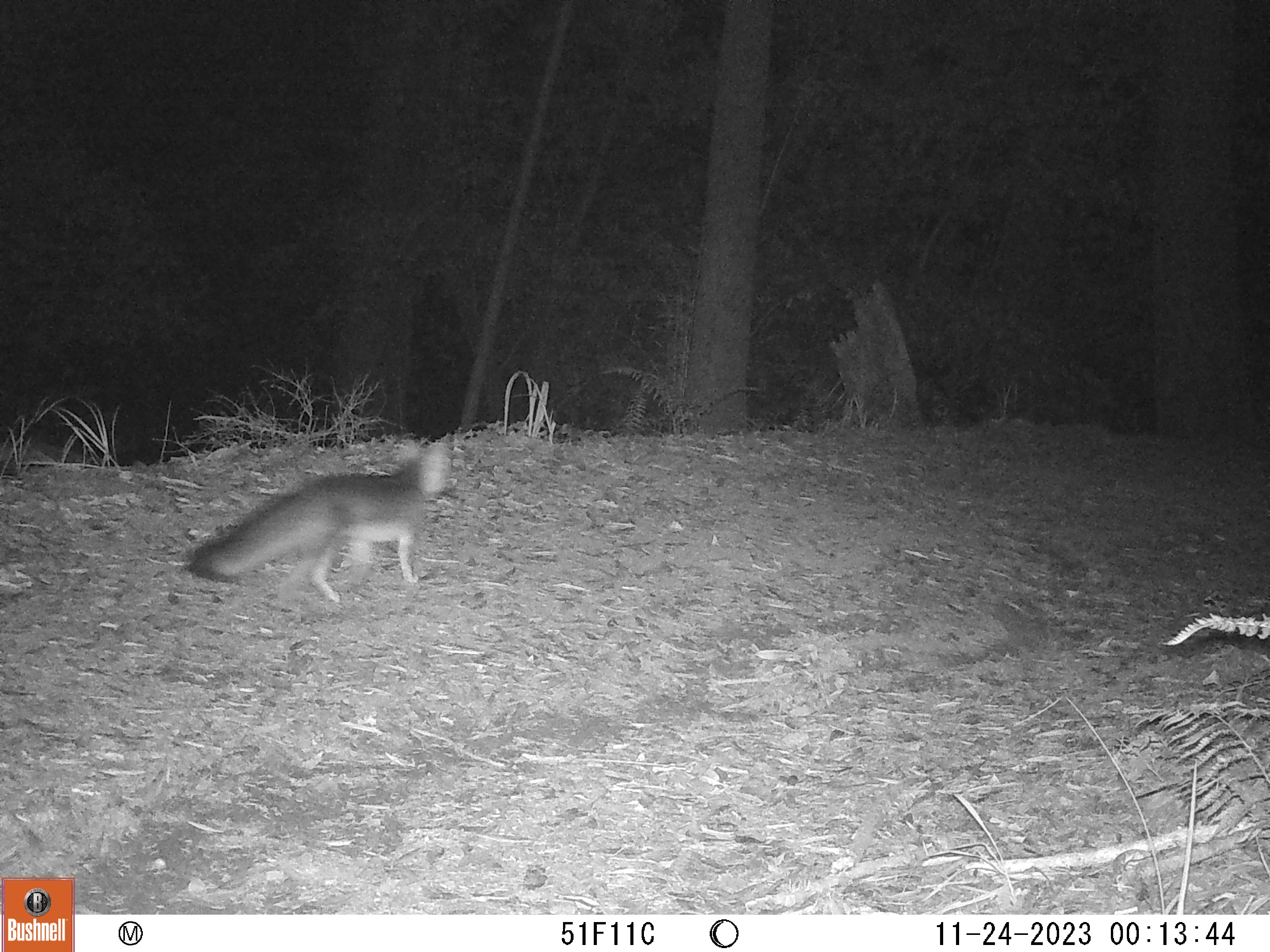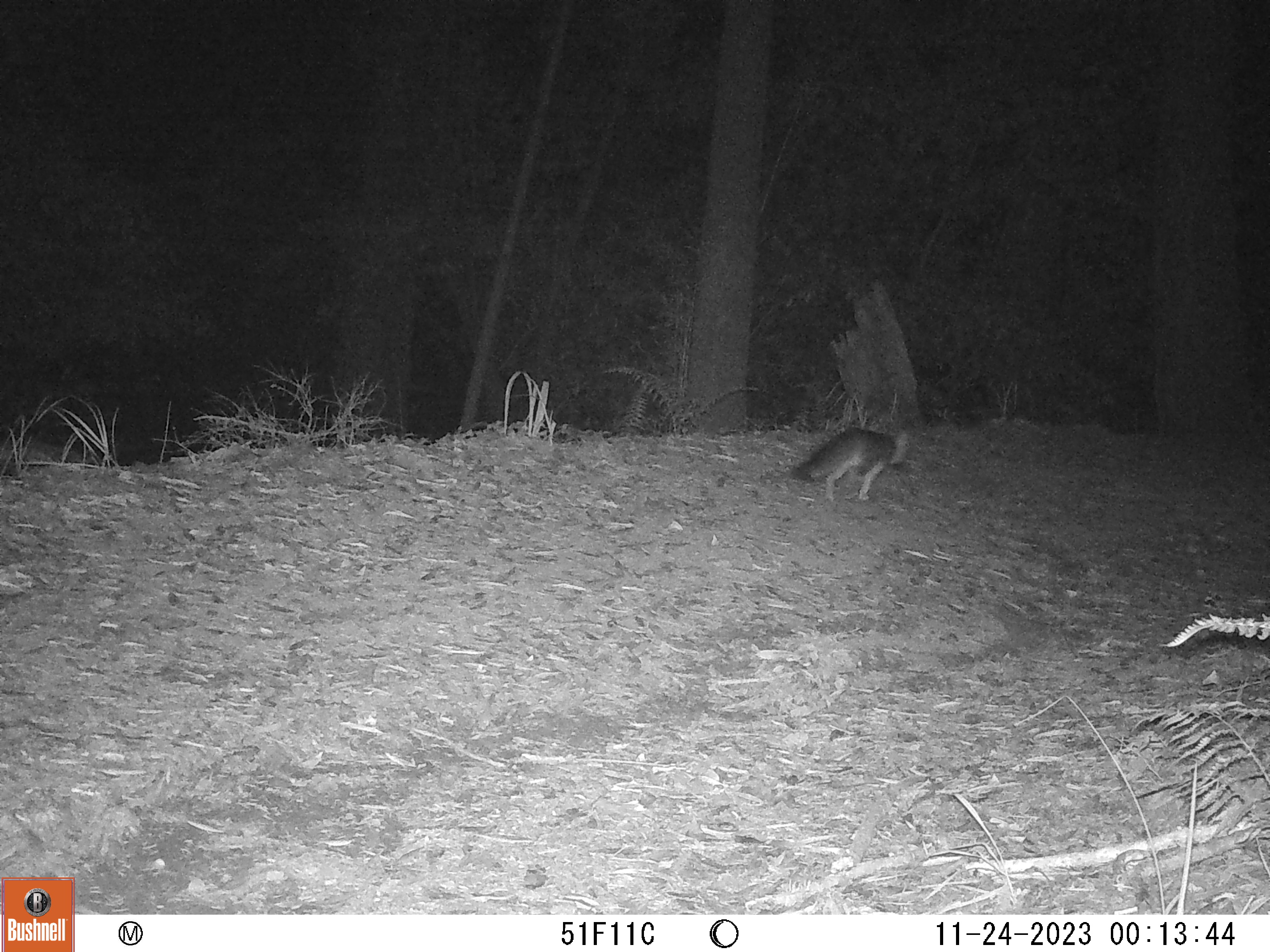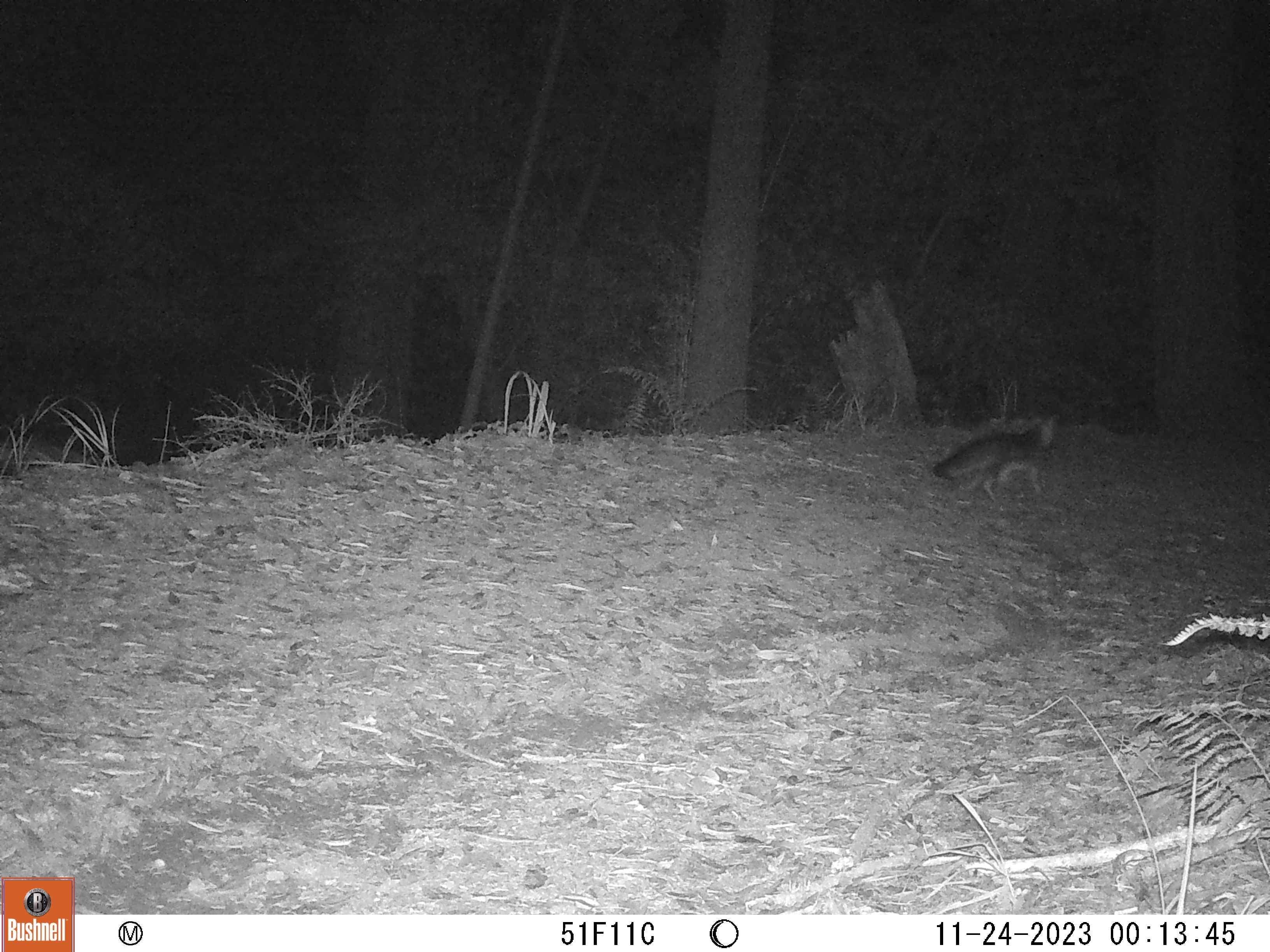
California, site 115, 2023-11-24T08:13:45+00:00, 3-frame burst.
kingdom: Animalia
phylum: Chordata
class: Mammalia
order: Carnivora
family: Canidae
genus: Urocyon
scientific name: Urocyon cinereoargenteus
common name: gray fox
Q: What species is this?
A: Gray fox (Urocyon cinereoargenteus).